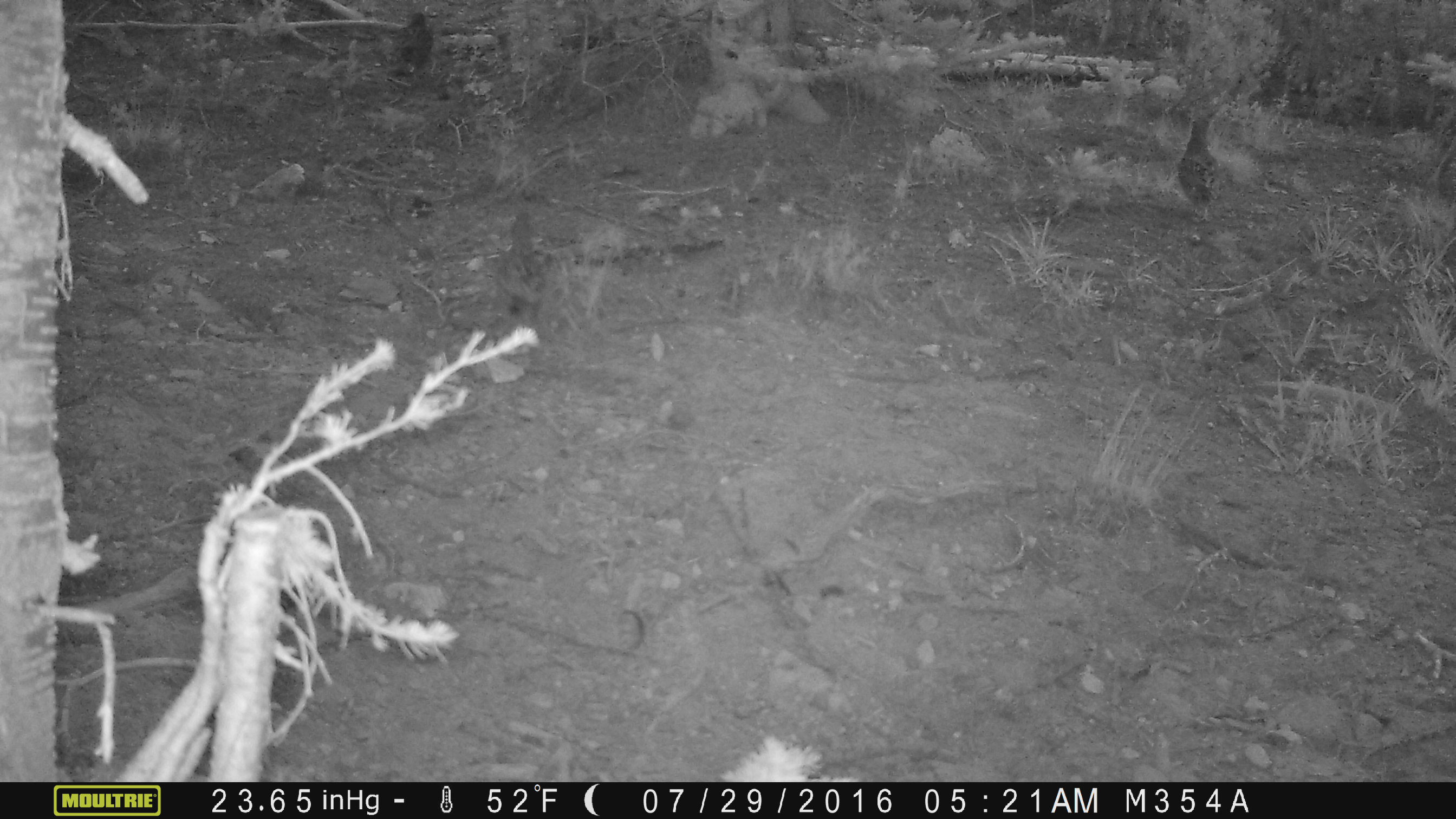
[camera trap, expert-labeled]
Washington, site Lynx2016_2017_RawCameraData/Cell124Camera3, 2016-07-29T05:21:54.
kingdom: Animalia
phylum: Chordata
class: Aves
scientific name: Aves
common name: birds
Aves (birds). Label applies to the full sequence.